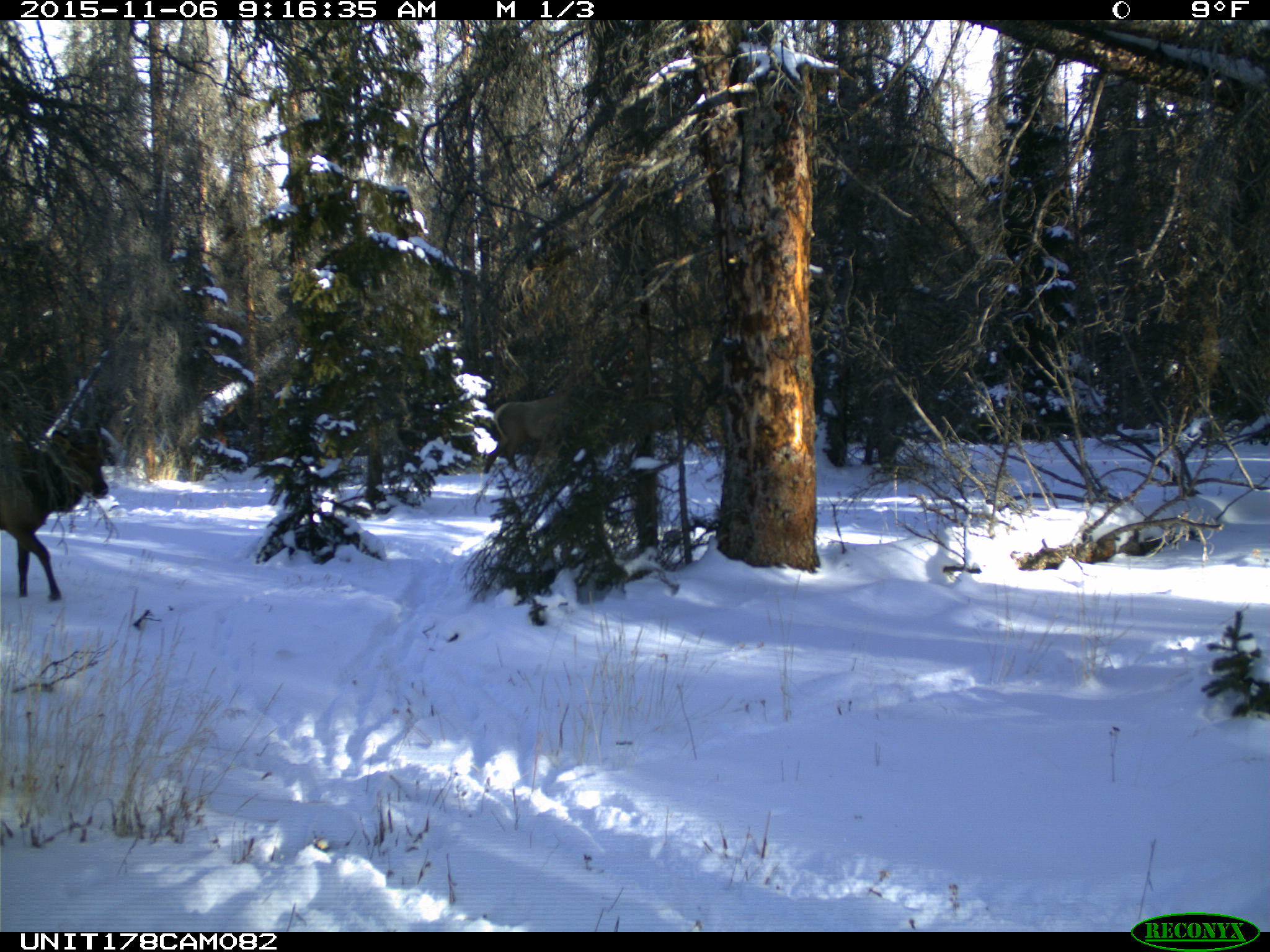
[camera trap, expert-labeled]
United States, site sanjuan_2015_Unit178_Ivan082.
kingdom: Animalia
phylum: Chordata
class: Mammalia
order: Artiodactyla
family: Cervidae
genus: Cervus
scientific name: Cervus elaphus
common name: red deer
Cervus elaphus (red deer).